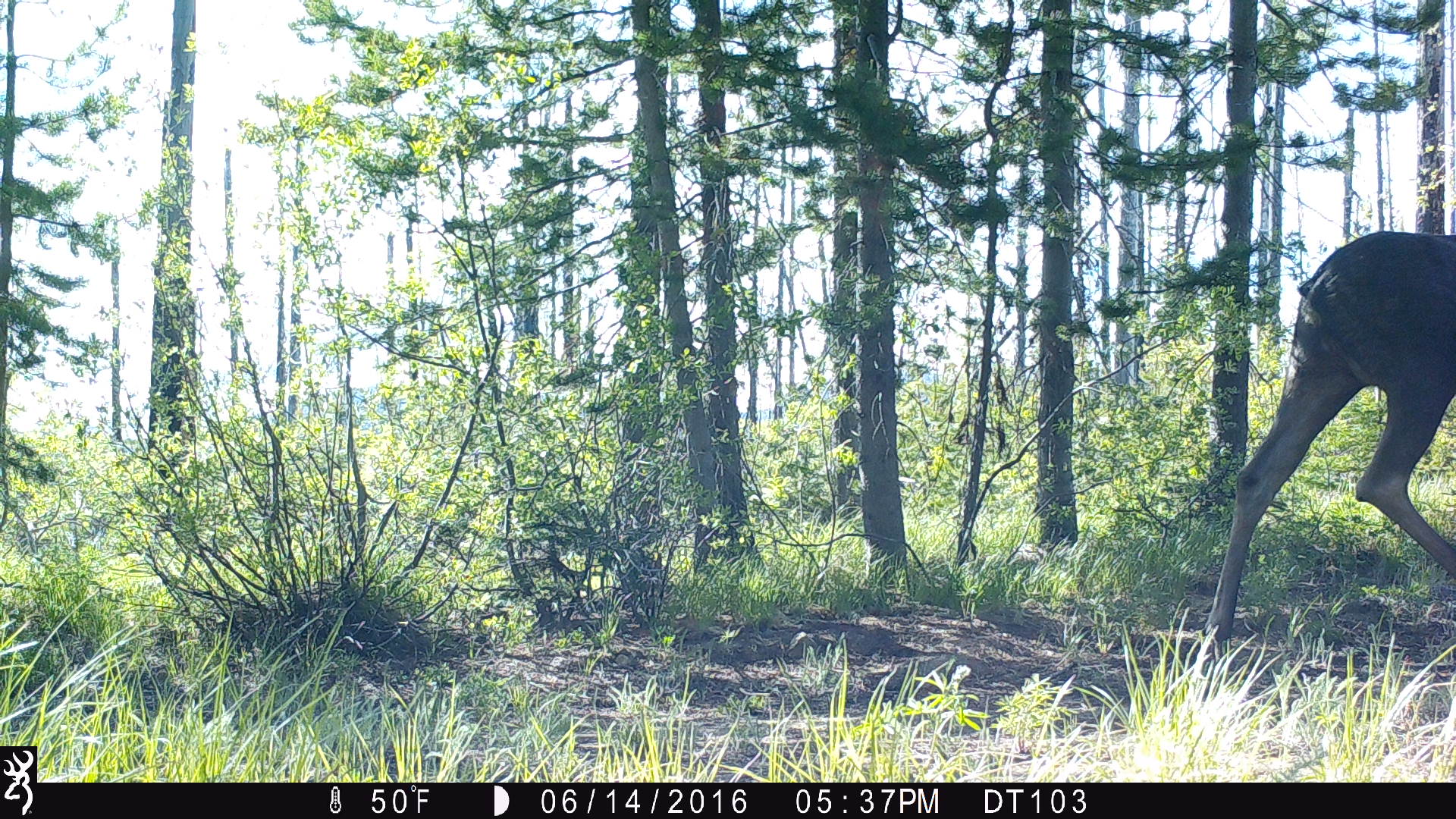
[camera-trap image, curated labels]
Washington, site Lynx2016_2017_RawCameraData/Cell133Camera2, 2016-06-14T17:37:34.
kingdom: Animalia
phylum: Chordata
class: Mammalia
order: Artiodactyla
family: Cervidae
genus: Alces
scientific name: Alces alces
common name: moose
Alces alces (moose). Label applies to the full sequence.